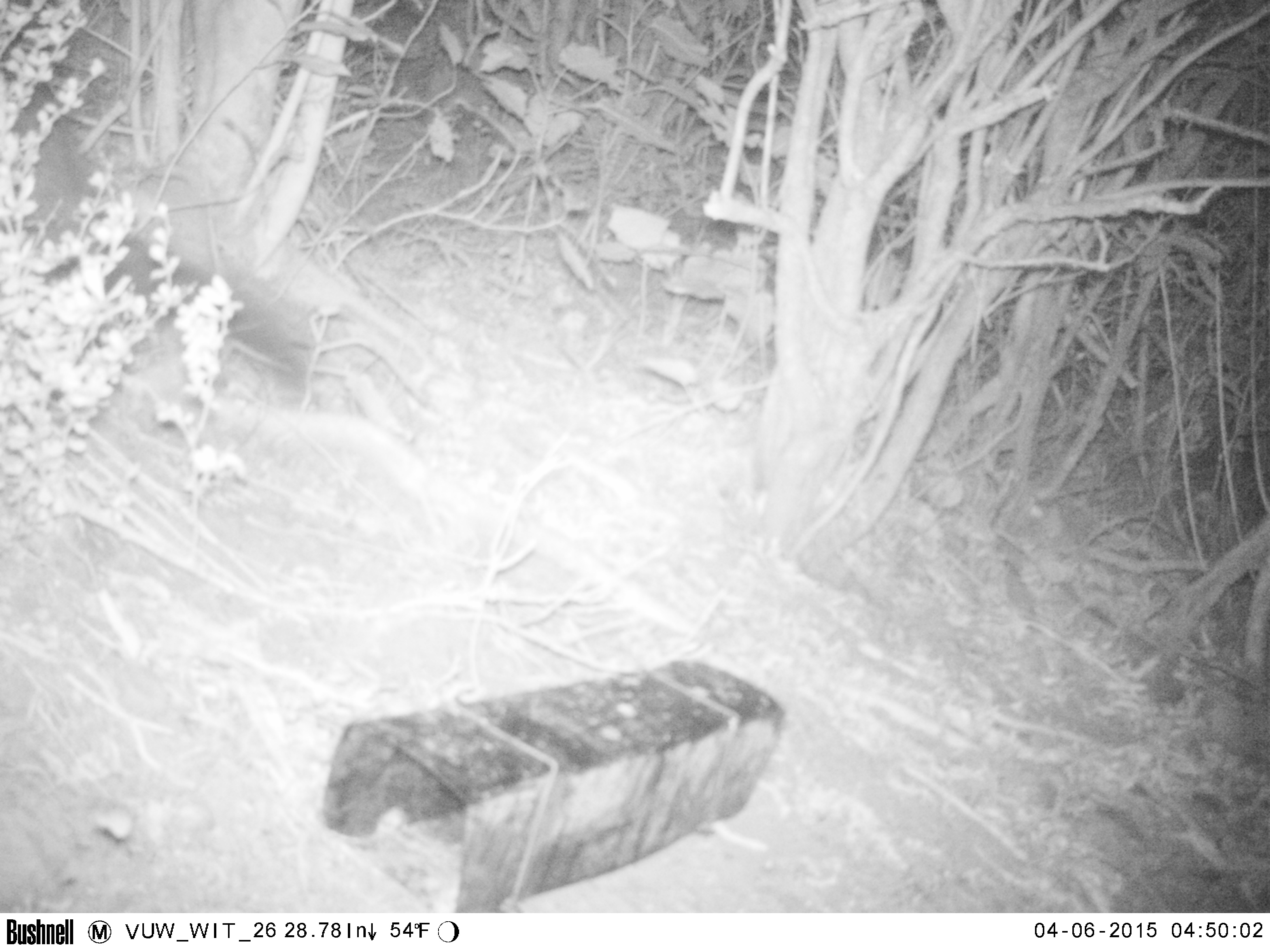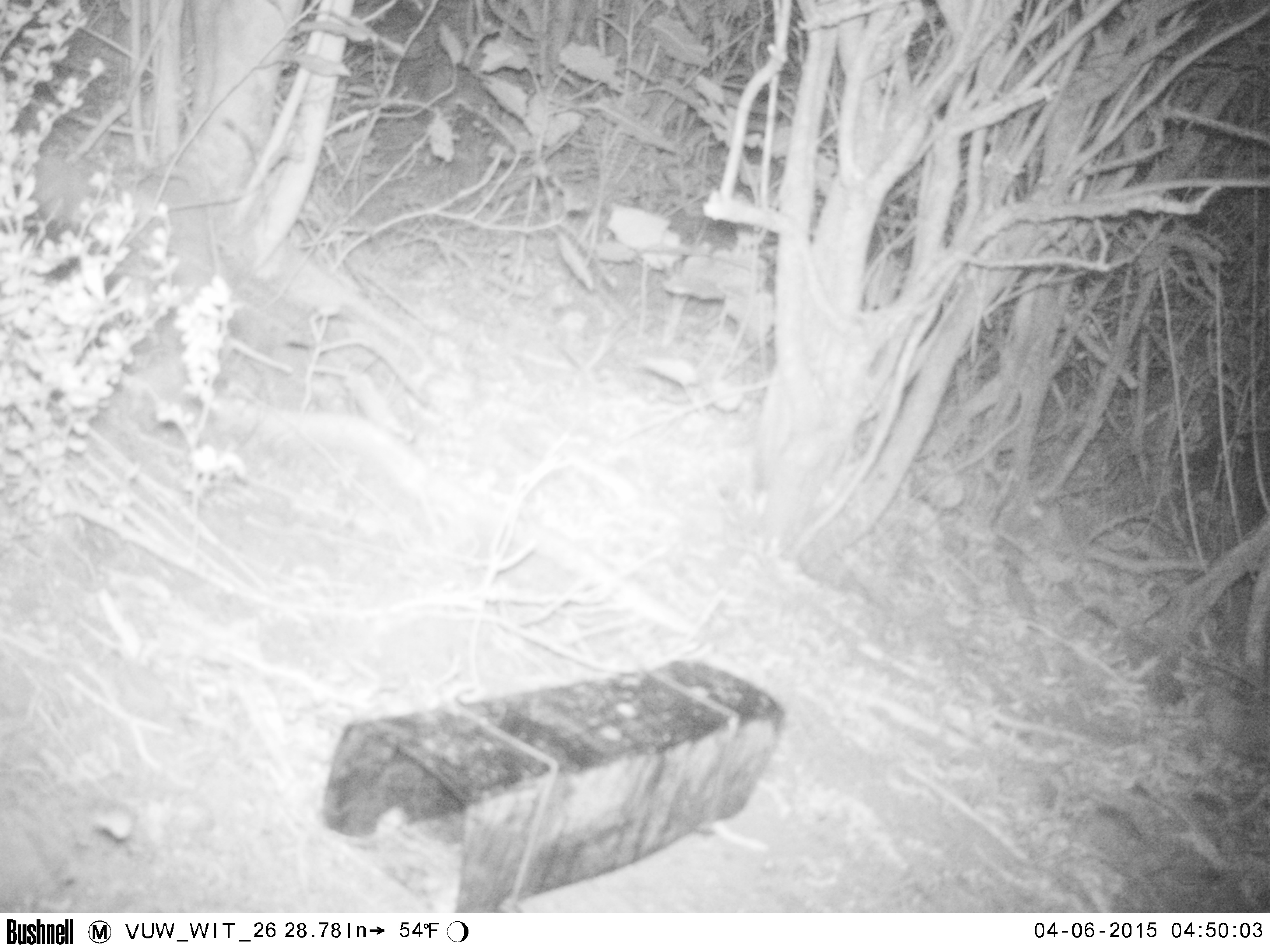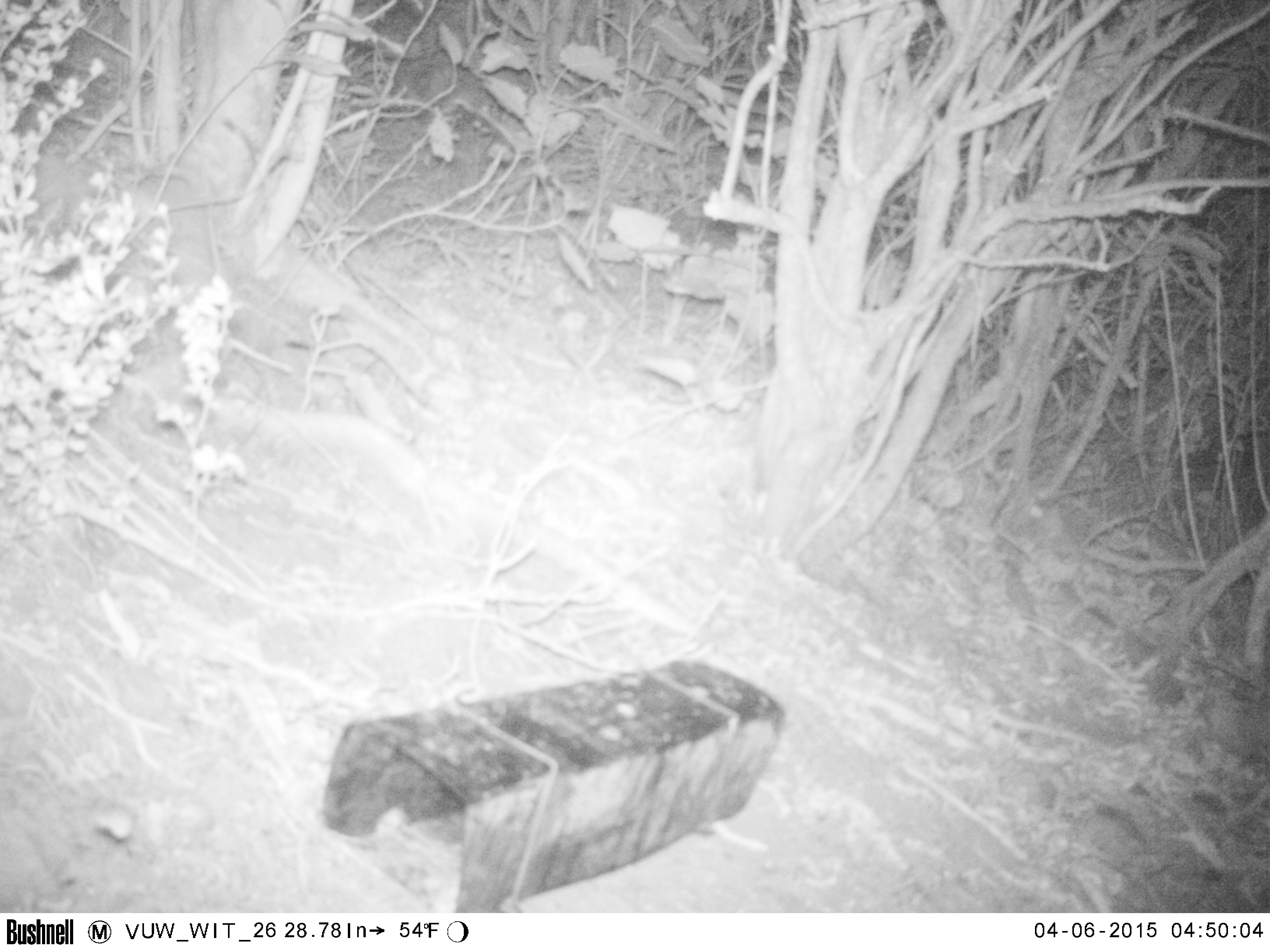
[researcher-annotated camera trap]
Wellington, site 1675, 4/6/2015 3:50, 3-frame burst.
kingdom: Animalia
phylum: Chordata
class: Mammalia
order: Didelphimorphia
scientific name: Didelphimorphia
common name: possum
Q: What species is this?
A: Possum (Didelphimorphia).